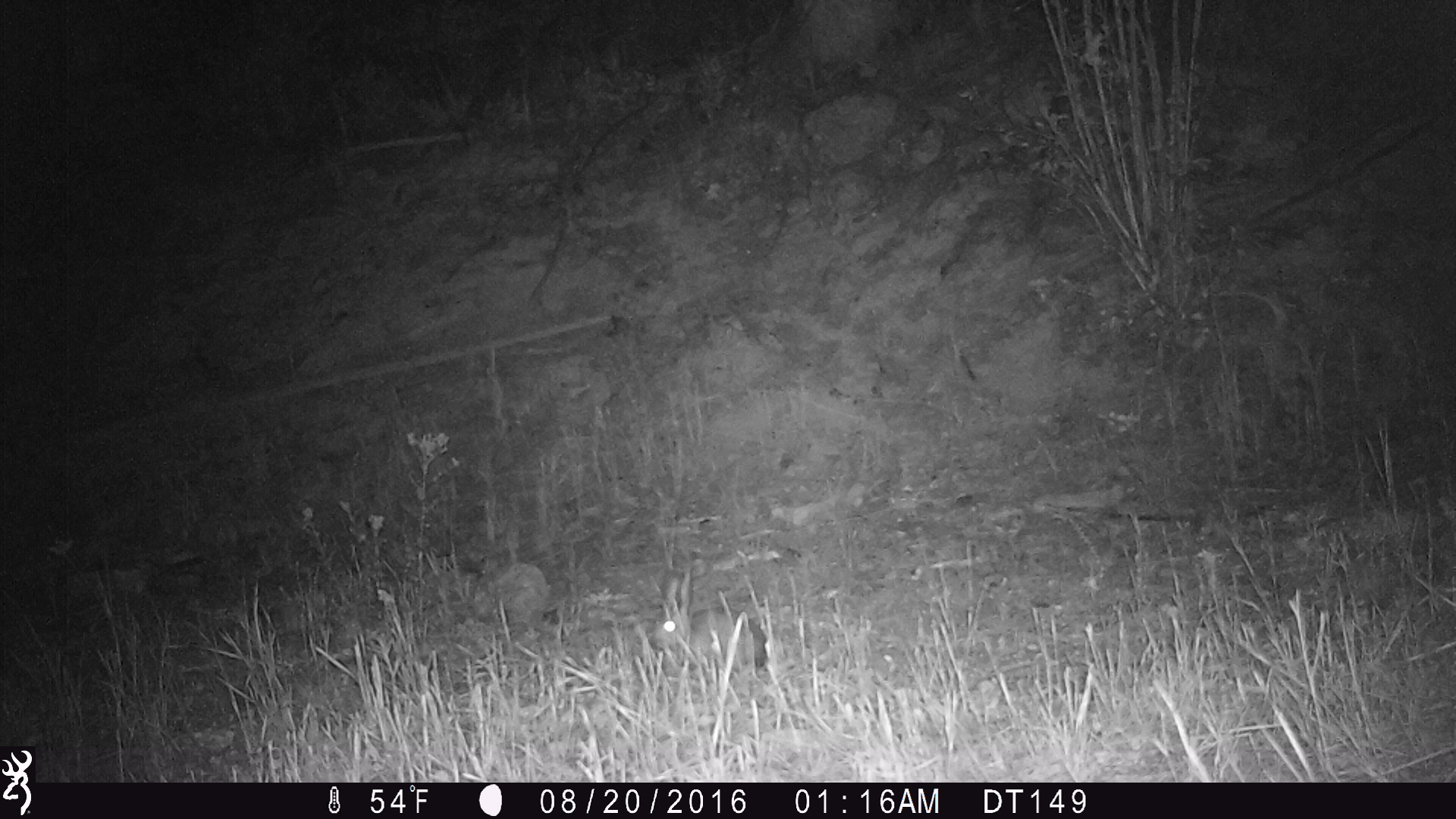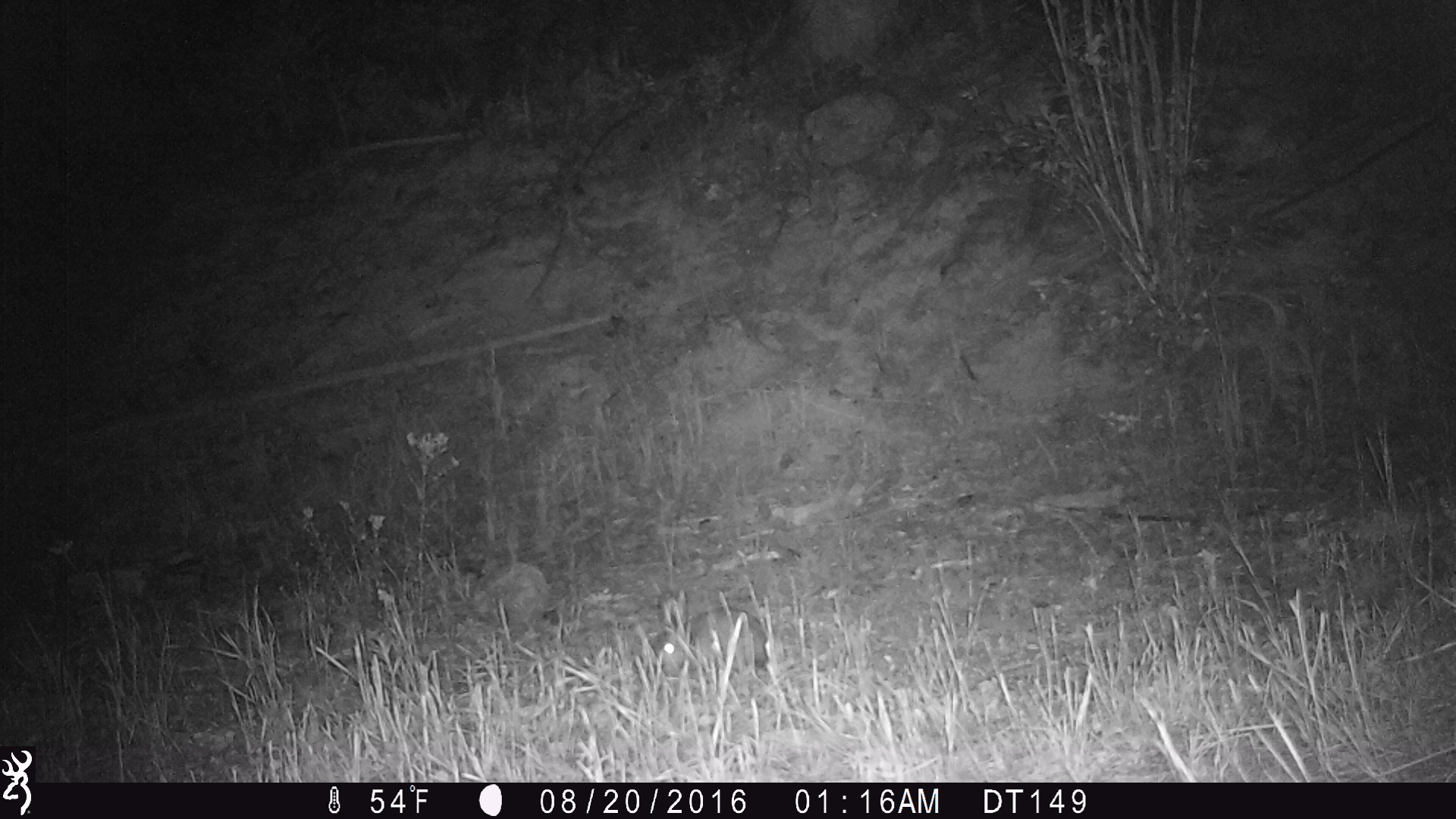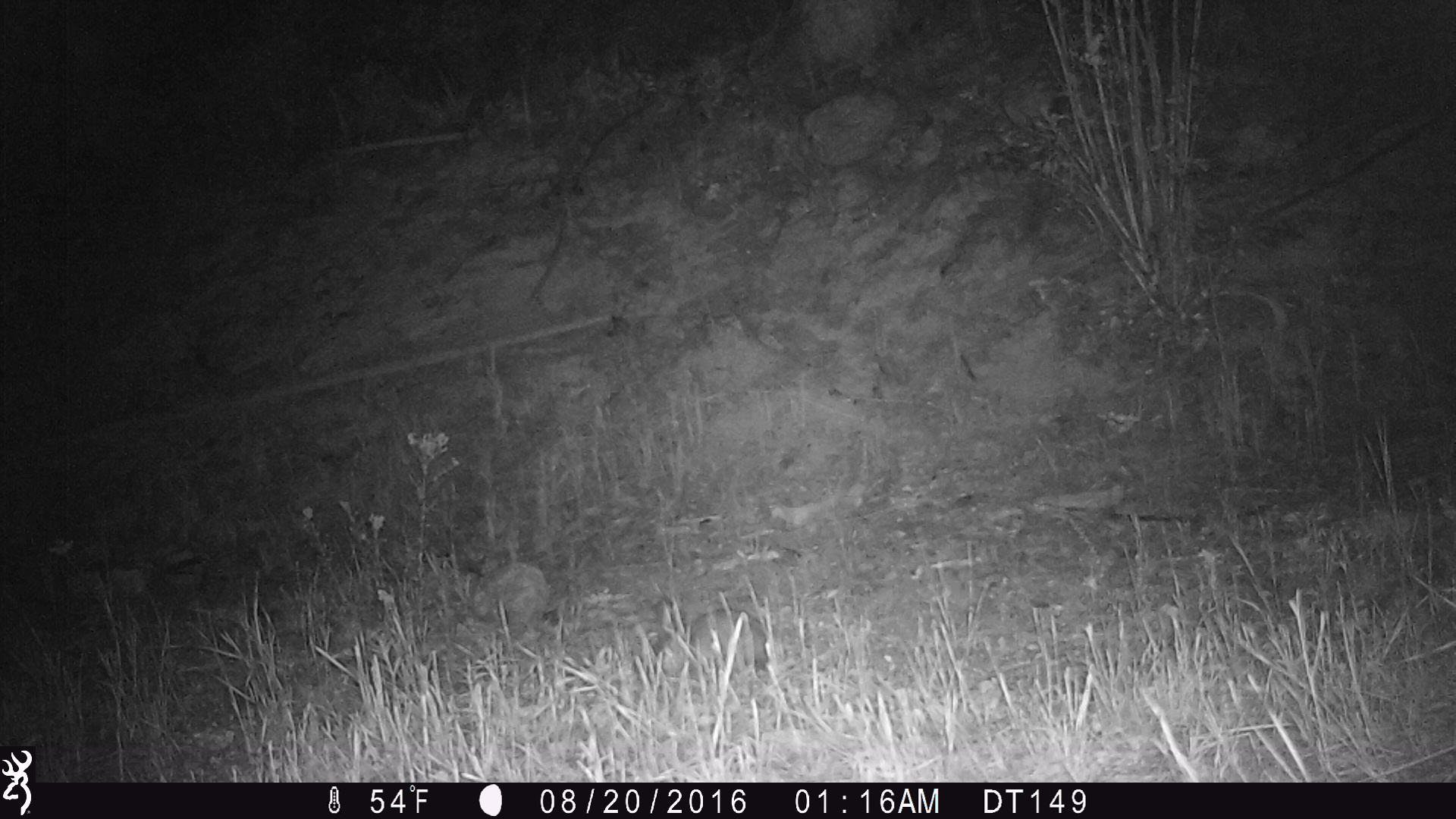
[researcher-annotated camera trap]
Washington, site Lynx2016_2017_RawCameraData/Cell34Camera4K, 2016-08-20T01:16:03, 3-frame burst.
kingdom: Animalia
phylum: Chordata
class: Mammalia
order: Lagomorpha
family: Leporidae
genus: Lepus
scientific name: Lepus americanus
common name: snowshoe hare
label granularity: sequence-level